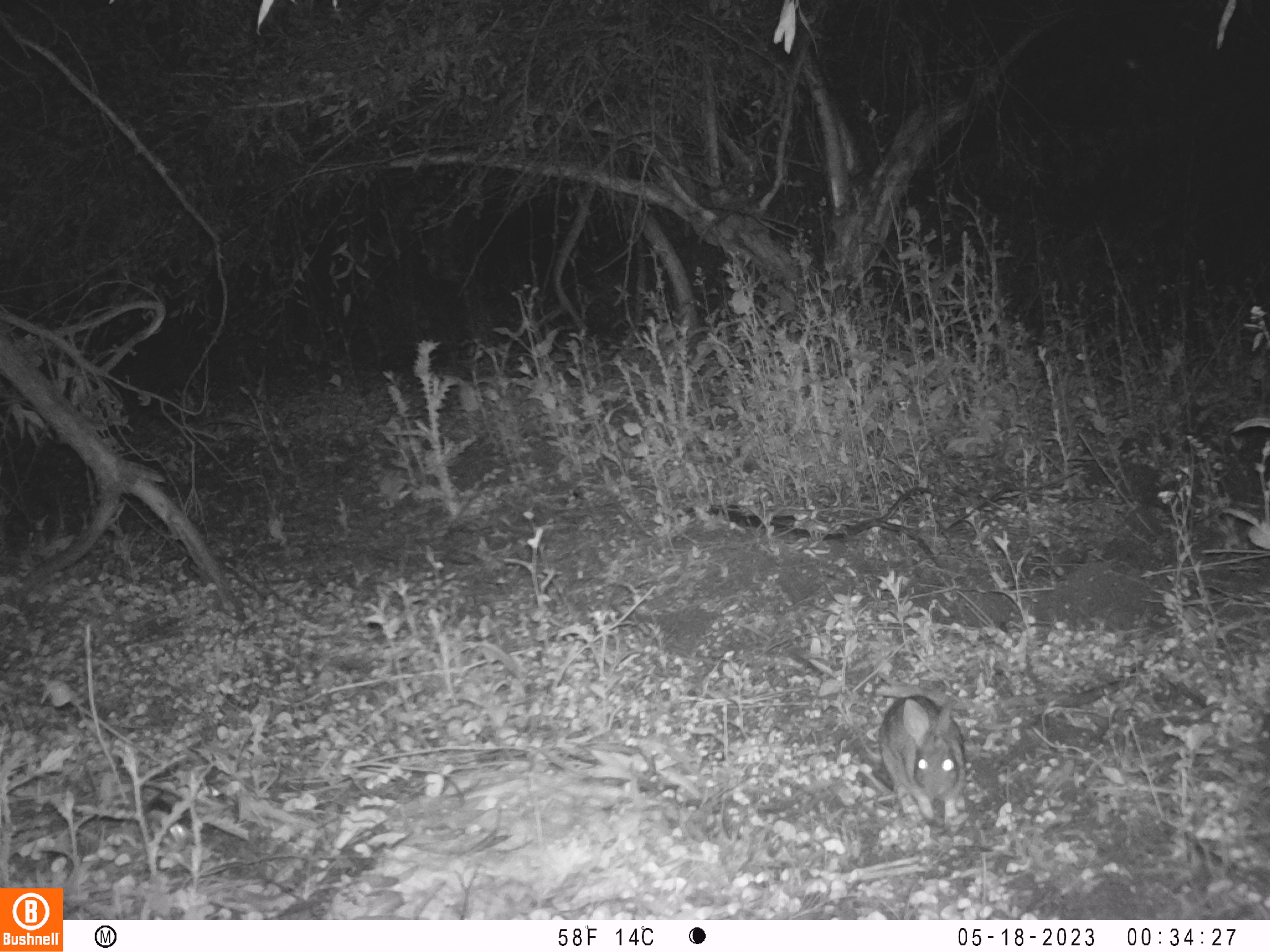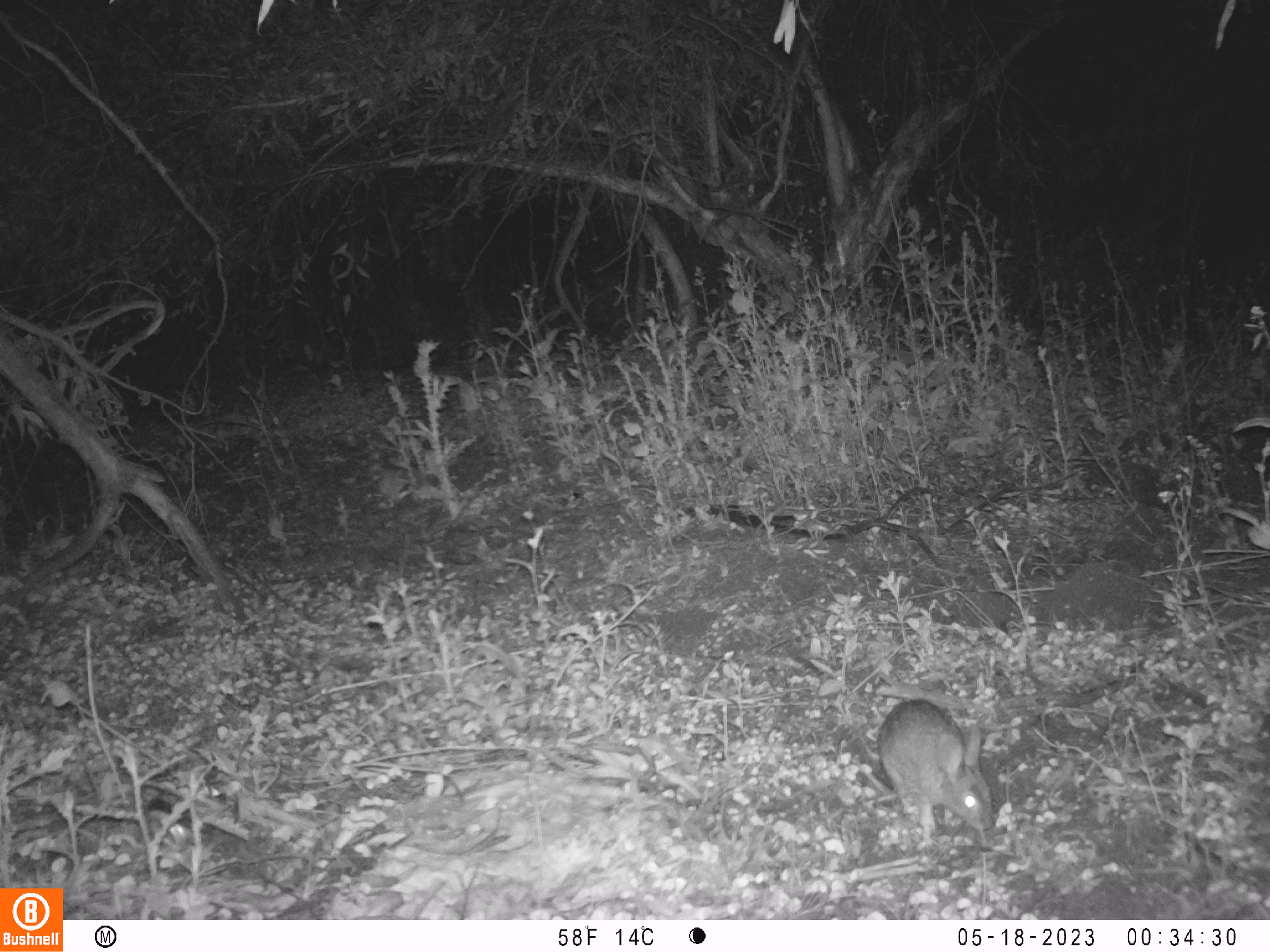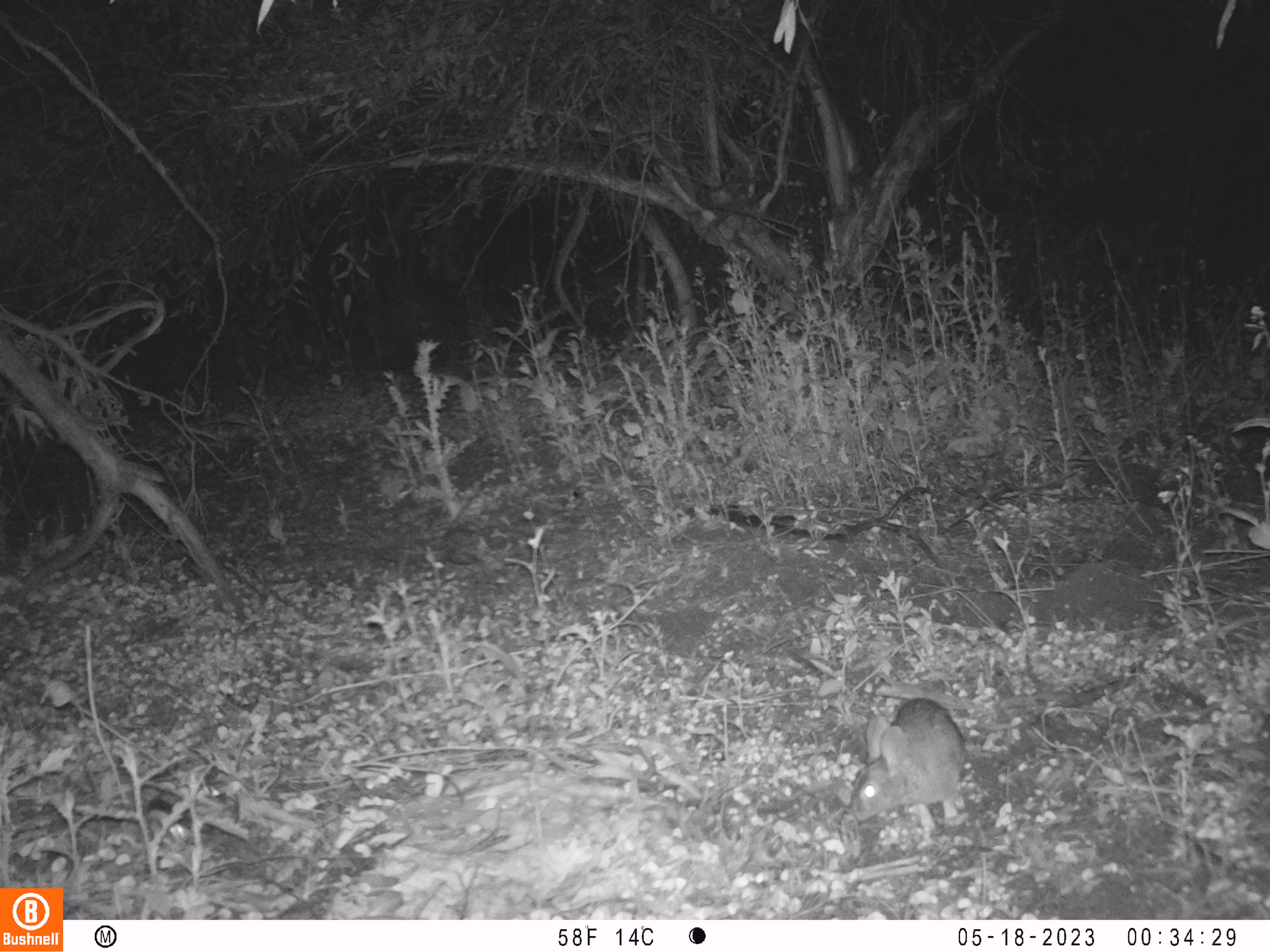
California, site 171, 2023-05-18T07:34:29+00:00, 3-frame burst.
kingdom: Animalia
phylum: Chordata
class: Mammalia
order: Lagomorpha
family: Leporidae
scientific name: Leporidae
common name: rabbit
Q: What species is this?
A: Rabbit (Leporidae).